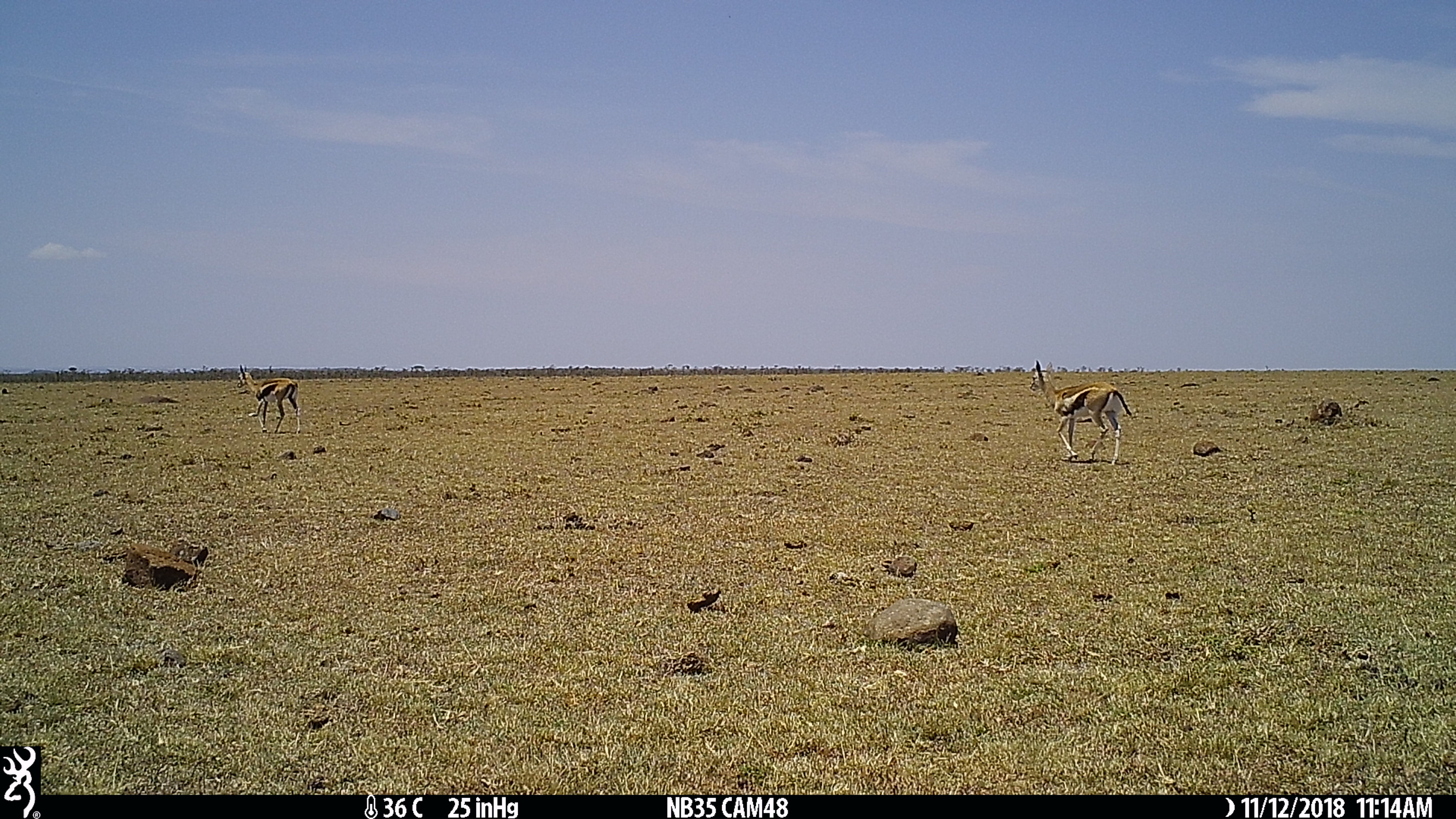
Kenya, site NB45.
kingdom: Animalia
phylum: Chordata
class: Mammalia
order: Artiodactyla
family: Bovidae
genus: Eudorcas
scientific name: Eudorcas thomsonii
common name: thomon's gazelle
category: gazelle thomsons